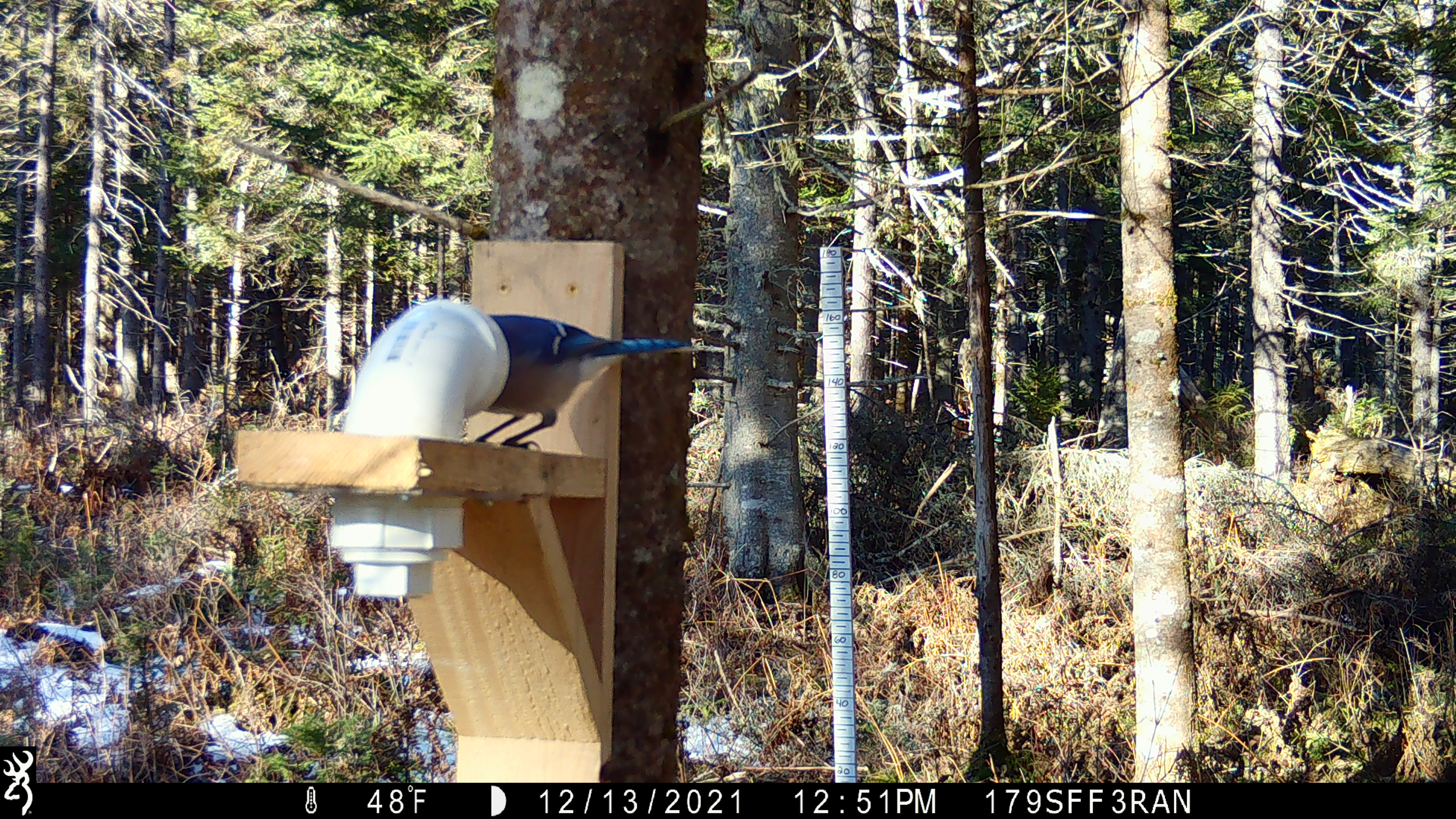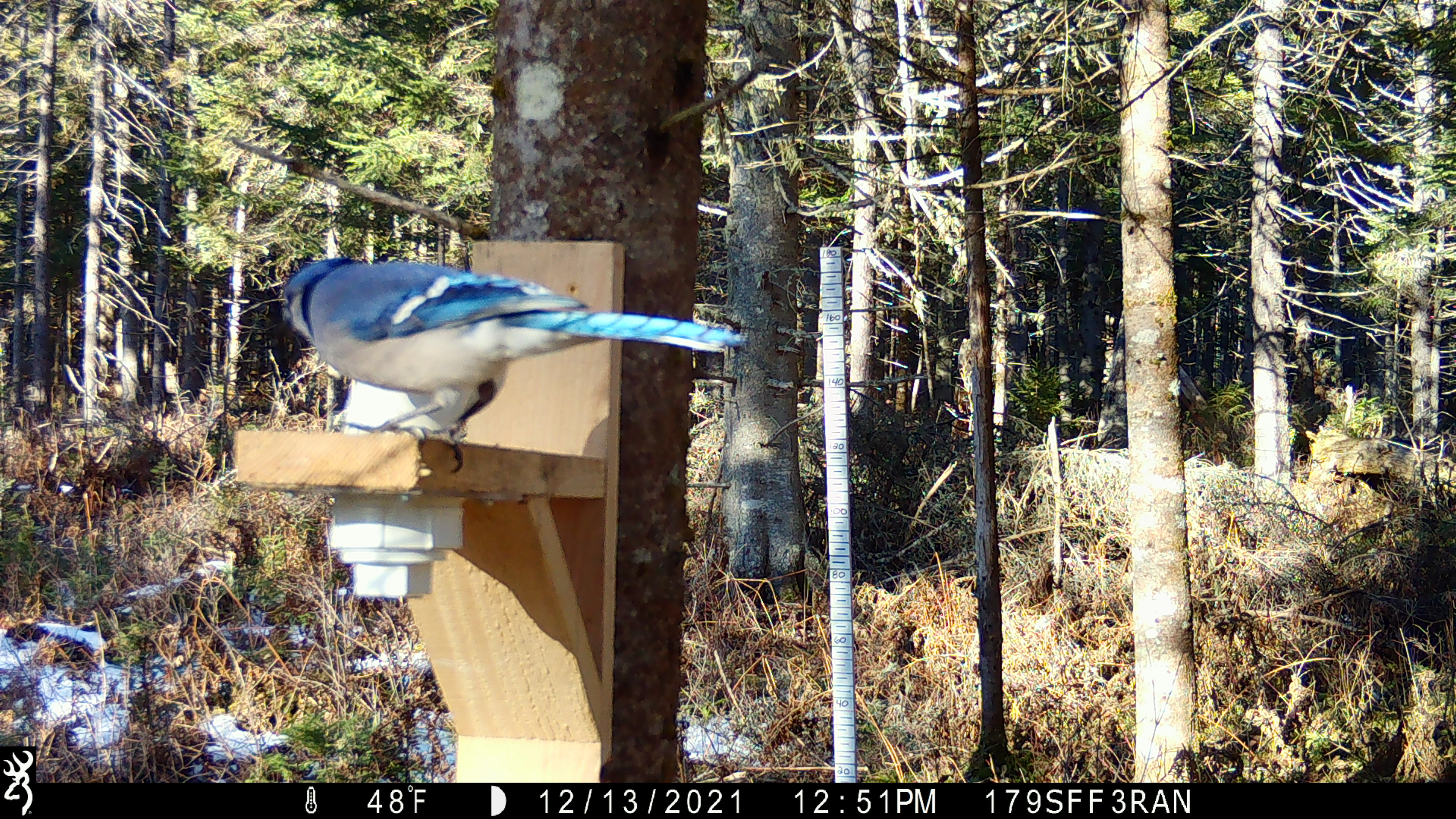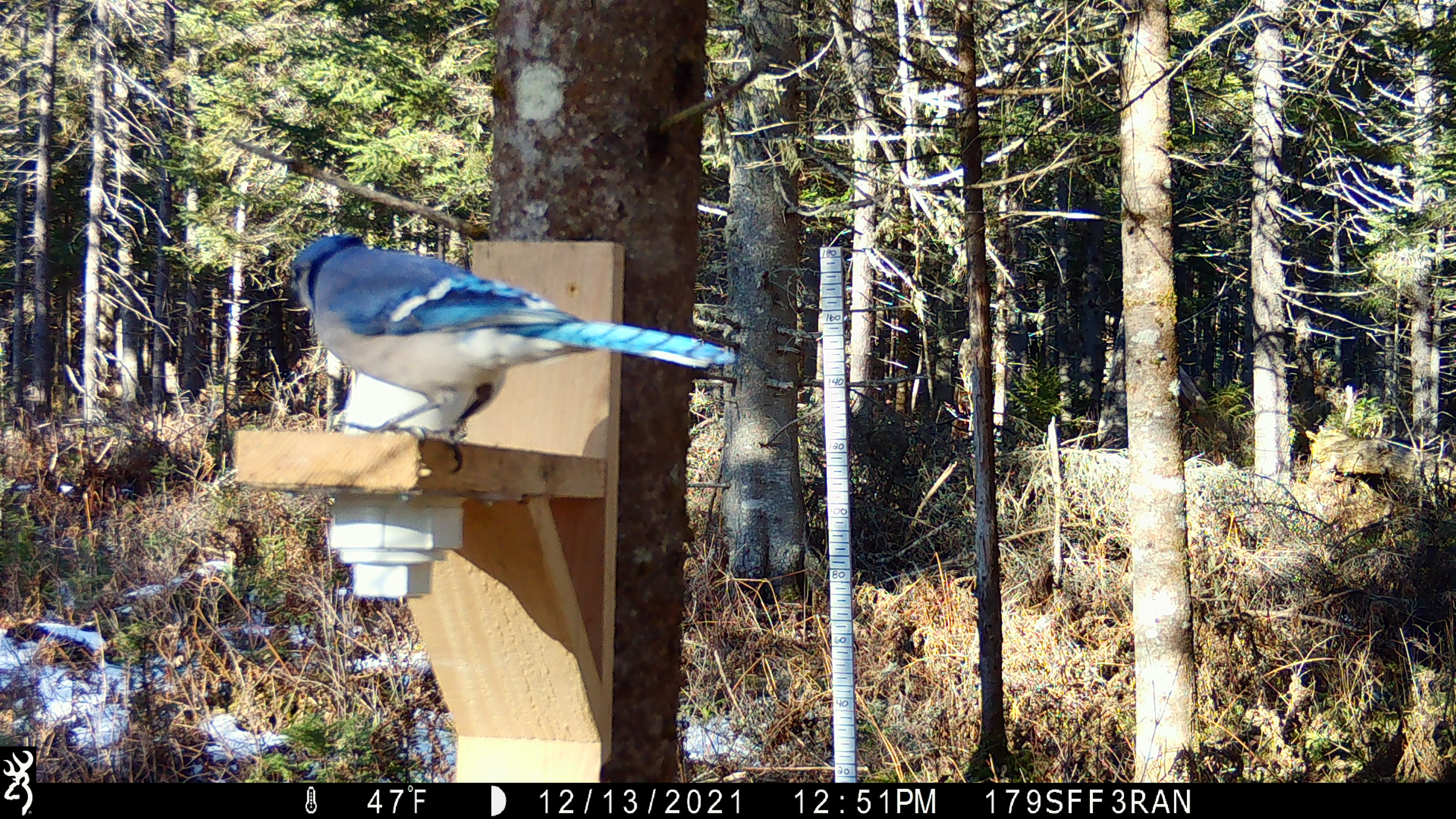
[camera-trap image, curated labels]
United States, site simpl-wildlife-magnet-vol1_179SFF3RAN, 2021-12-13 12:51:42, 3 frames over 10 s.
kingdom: Animalia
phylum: Chordata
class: Aves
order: Passeriformes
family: Corvidae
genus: Cyanocitta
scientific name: Cyanocitta cristata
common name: blue jay